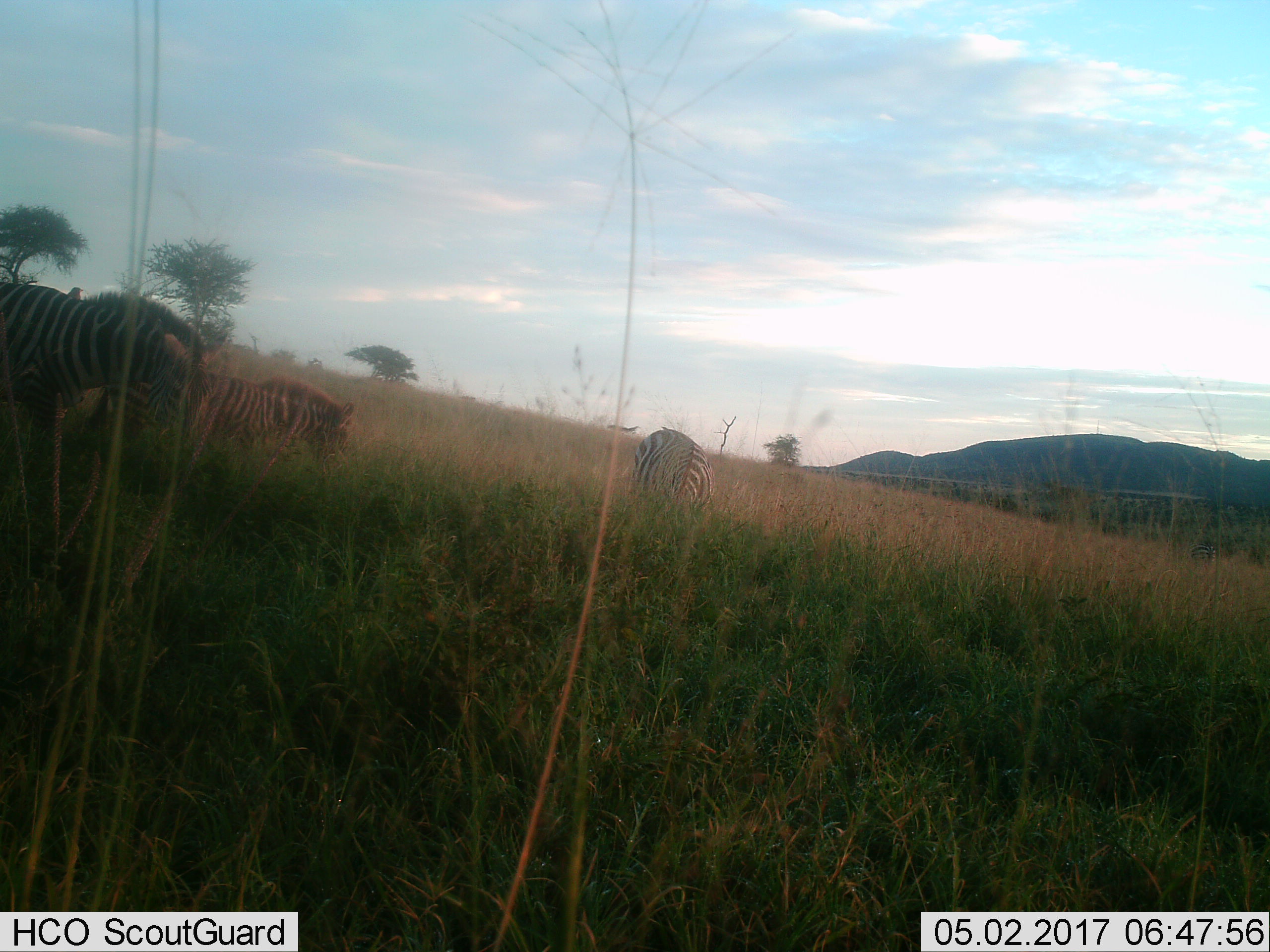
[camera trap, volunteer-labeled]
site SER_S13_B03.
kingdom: Animalia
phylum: Chordata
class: Mammalia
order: Perissodactyla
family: Equidae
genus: Equus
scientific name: Equus quagga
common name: plains zebra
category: zebraplains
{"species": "zebraplains (plains zebra) (Equus quagga)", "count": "3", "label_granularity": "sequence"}